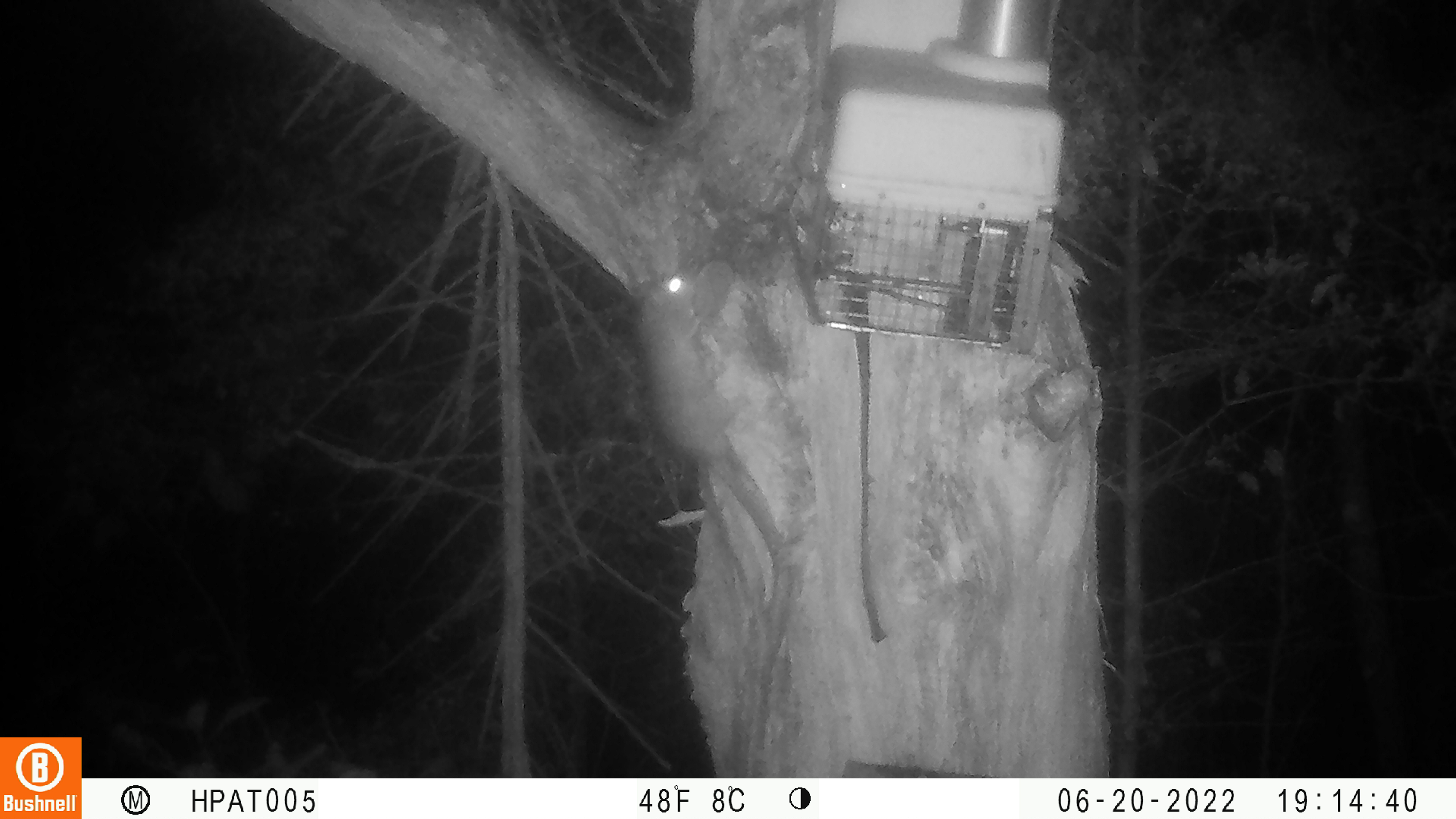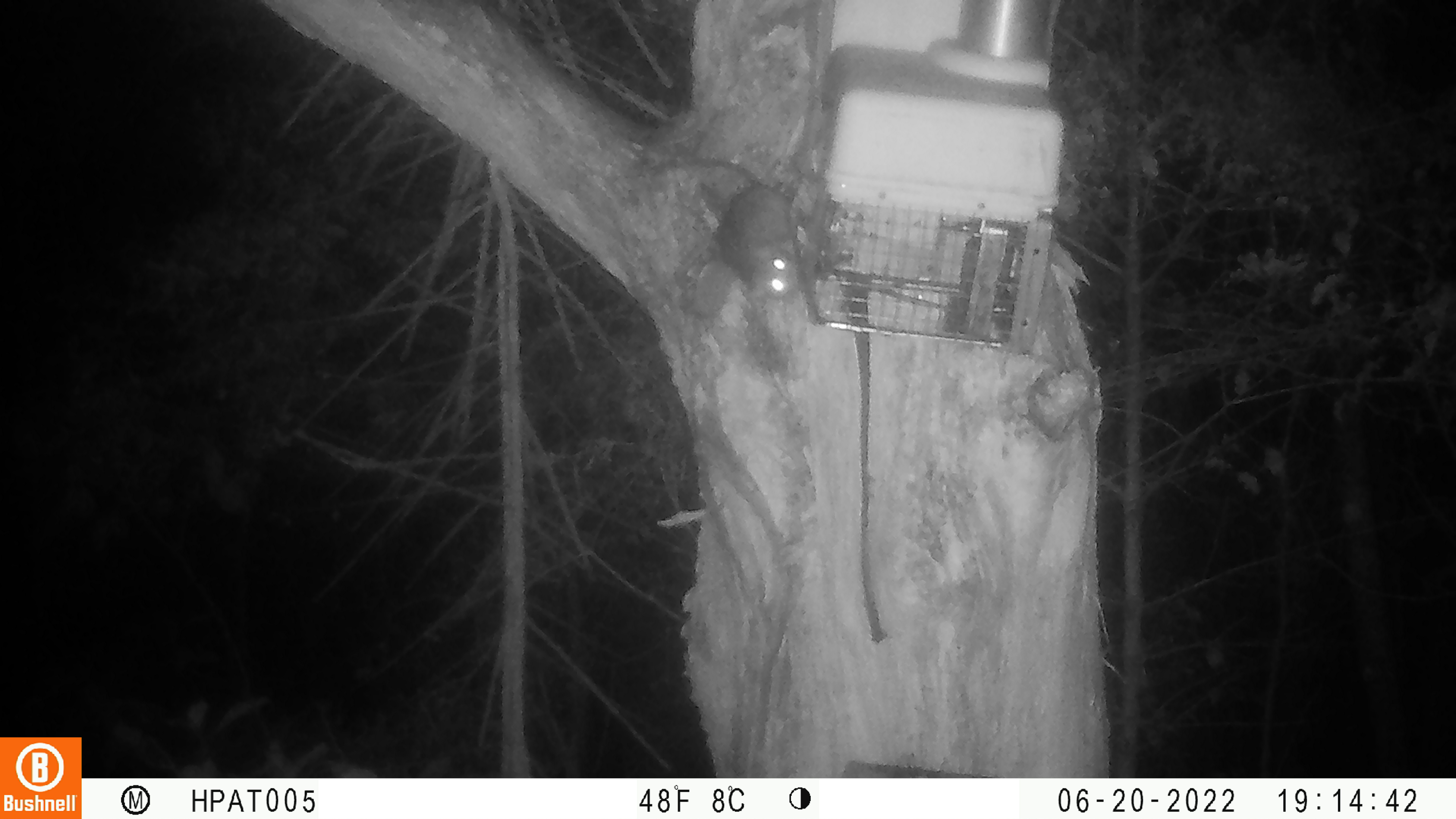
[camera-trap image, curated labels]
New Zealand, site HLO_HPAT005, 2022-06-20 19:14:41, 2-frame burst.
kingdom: Animalia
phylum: Chordata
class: Mammalia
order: Rodentia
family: Muridae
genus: Rattus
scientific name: Rattus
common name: rat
Rat (Rattus).